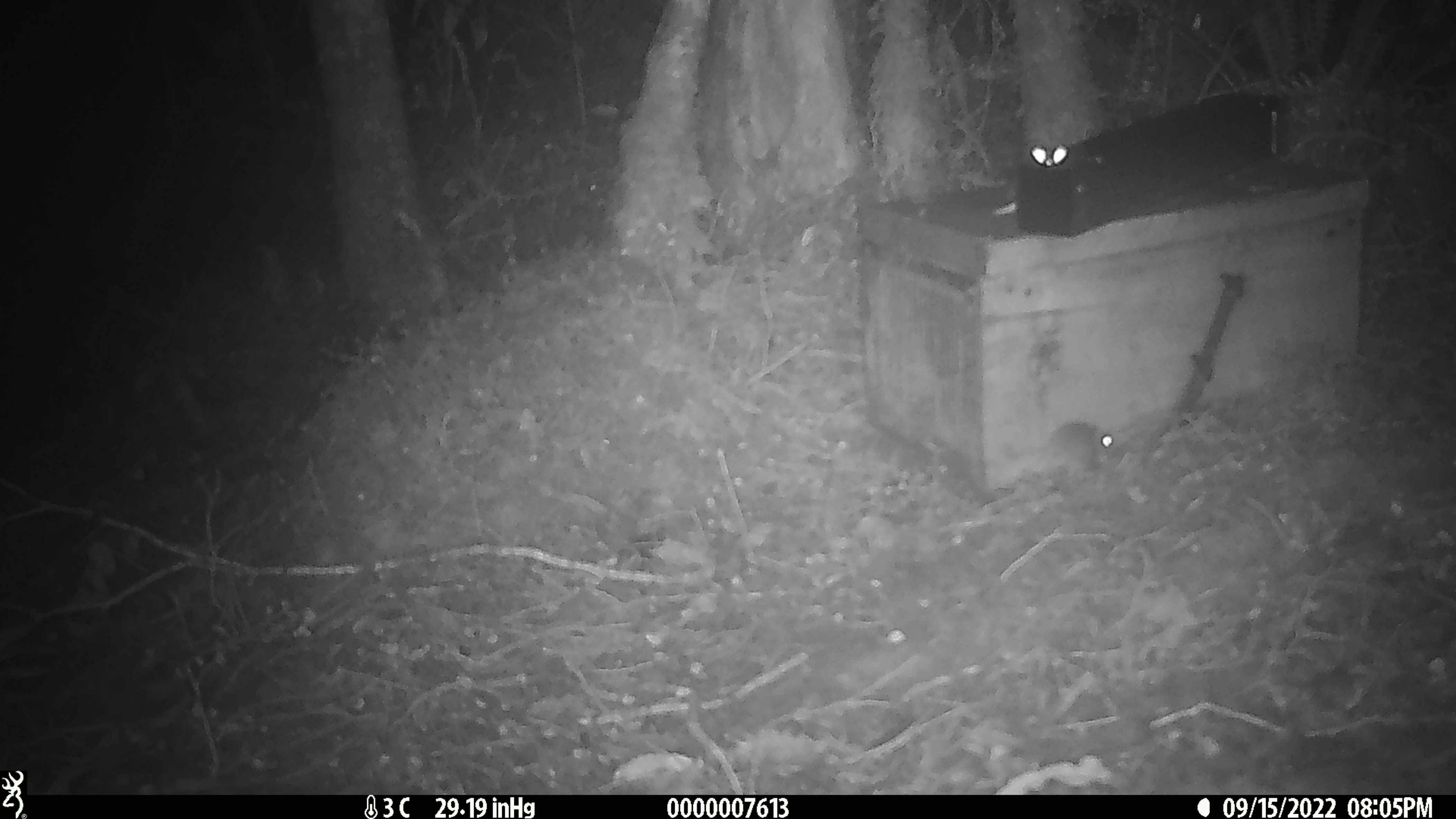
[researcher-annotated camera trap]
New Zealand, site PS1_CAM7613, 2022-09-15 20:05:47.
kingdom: Animalia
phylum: Chordata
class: Mammalia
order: Rodentia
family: Muridae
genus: Mus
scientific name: Mus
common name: mouse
Mouse (Mus).